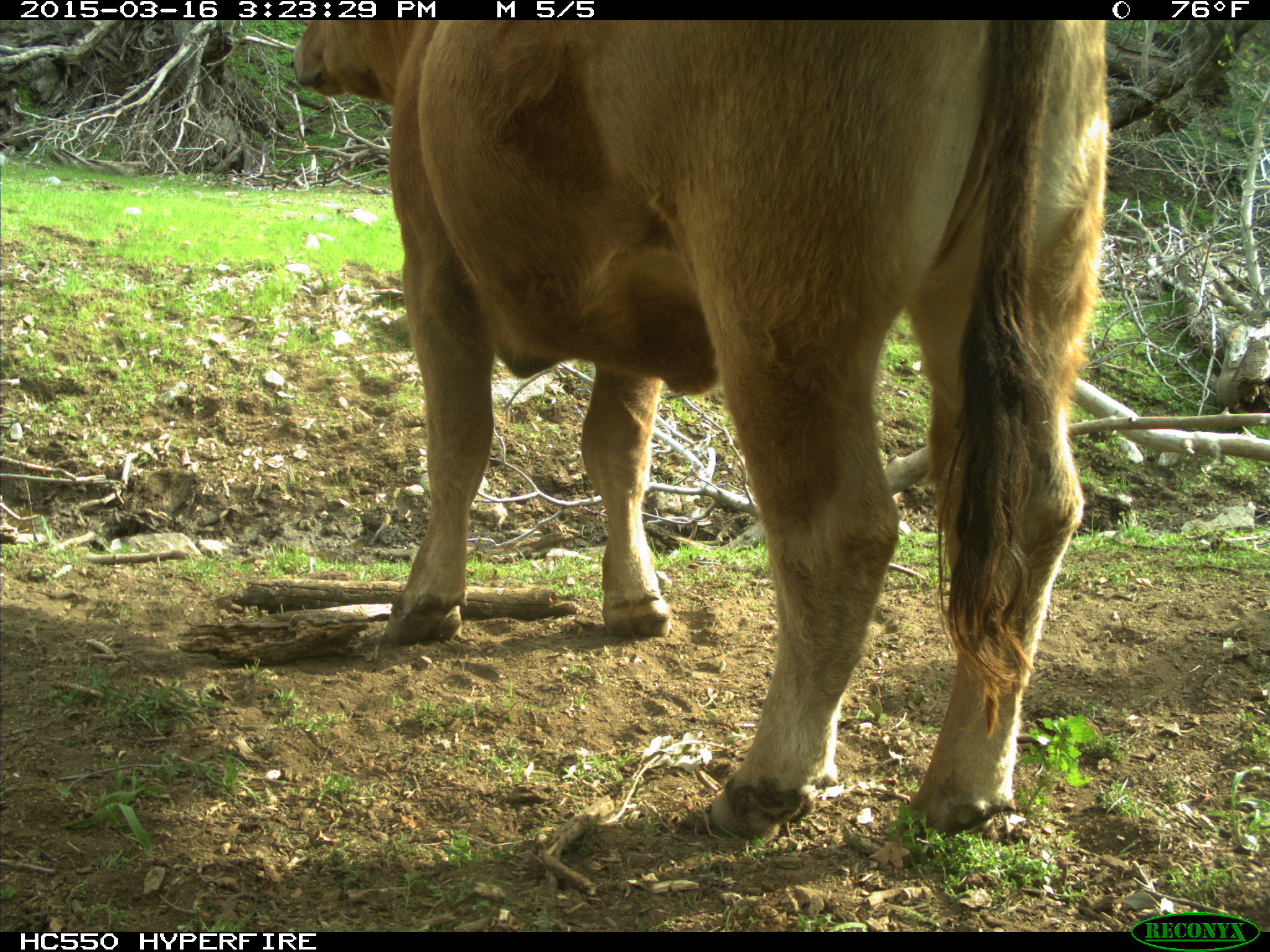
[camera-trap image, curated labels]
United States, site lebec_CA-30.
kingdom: Animalia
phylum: Chordata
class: Mammalia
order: Artiodactyla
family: Bovidae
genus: Bos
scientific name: Bos taurus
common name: domestic cow